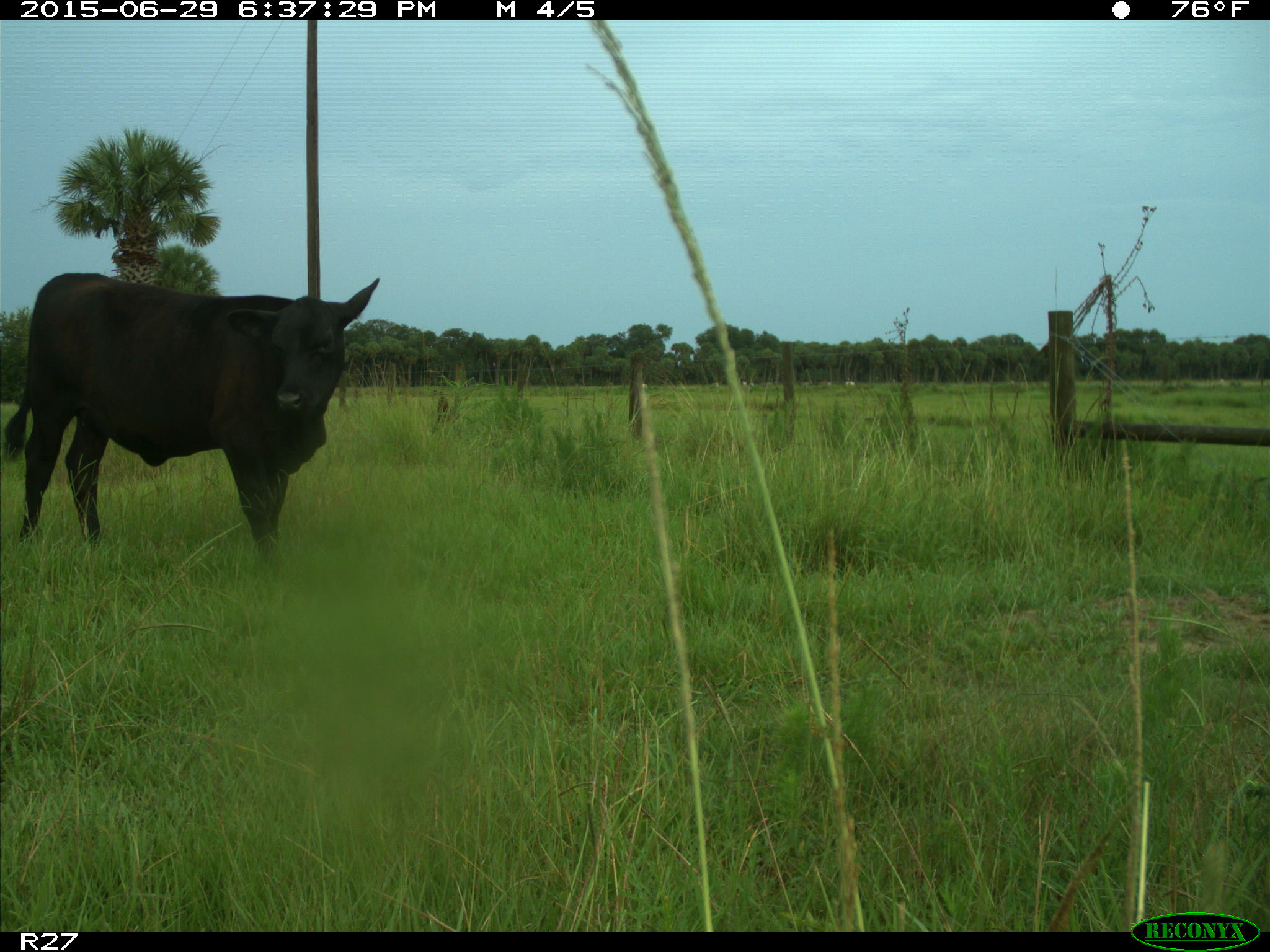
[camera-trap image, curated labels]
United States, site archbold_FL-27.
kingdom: Animalia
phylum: Chordata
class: Mammalia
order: Artiodactyla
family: Bovidae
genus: Bos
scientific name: Bos taurus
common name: domestic cow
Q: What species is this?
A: Bos taurus (domestic cow).